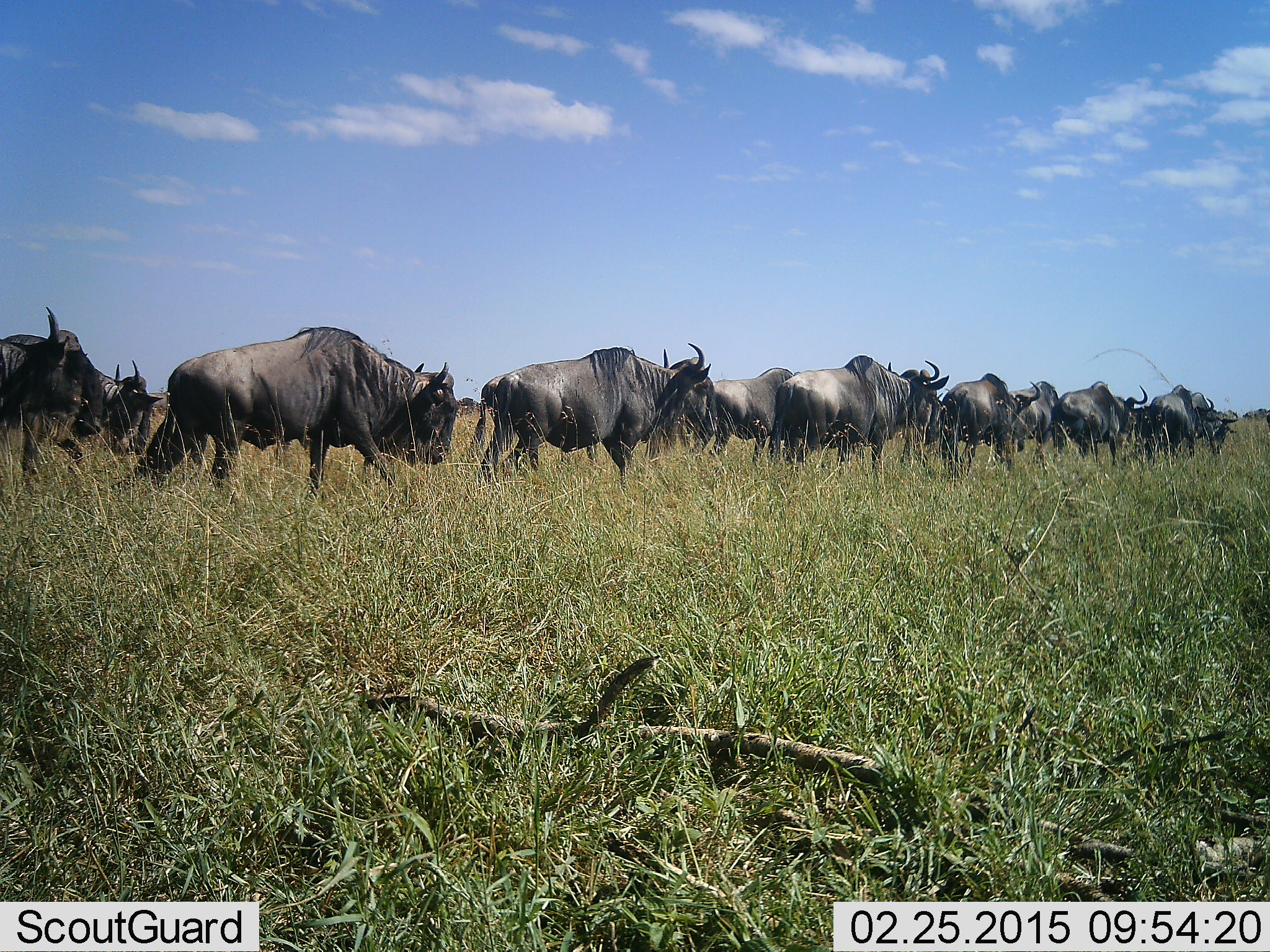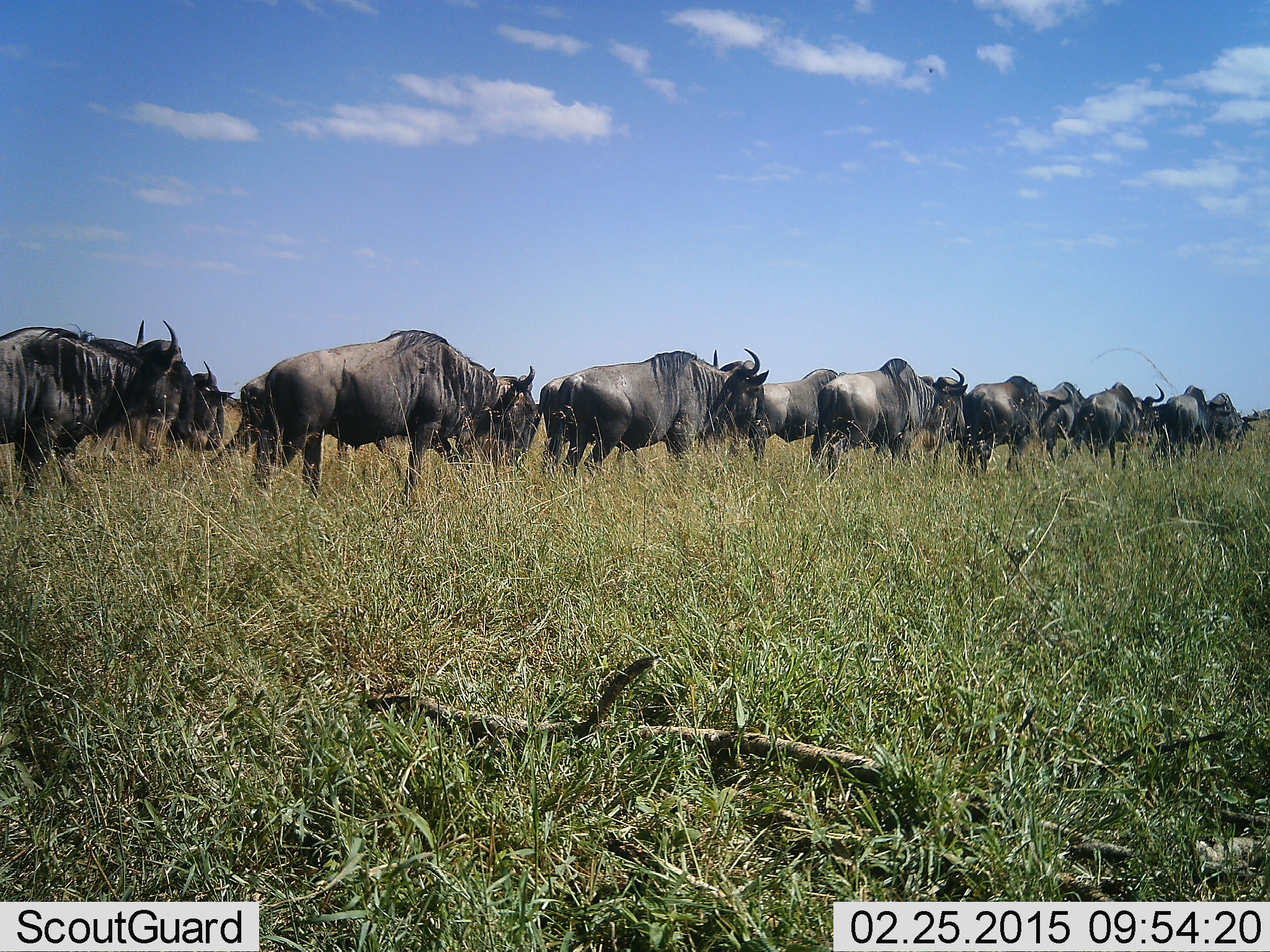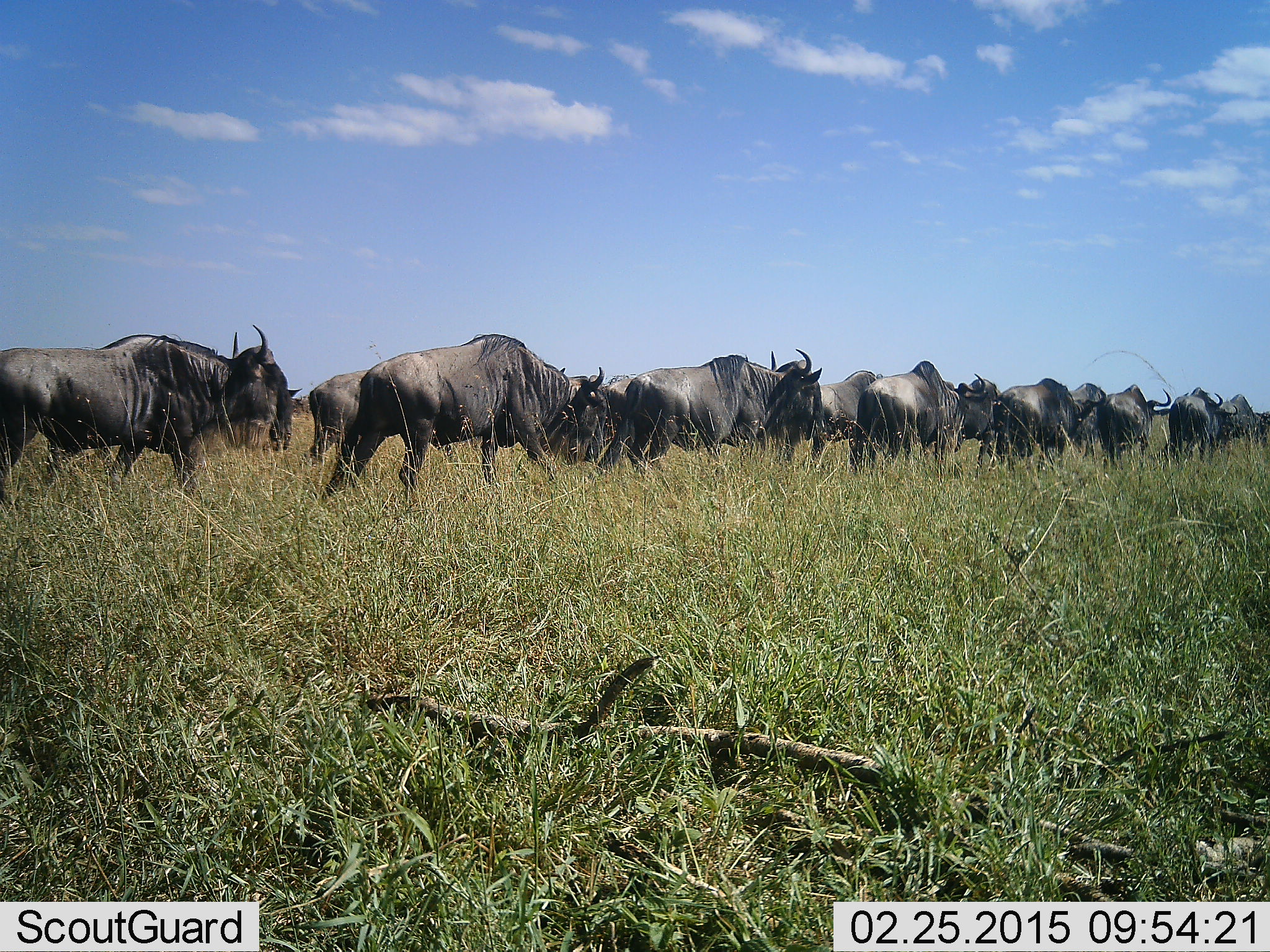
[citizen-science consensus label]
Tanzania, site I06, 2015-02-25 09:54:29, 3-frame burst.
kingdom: Animalia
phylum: Chordata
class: Mammalia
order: Artiodactyla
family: Bovidae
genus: Connochaetes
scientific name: Connochaetes taurinus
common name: blue wildebeest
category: wildebeest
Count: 11-50.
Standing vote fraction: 0%.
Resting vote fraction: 0%.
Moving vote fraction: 100%.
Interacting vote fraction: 0%.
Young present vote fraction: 0%.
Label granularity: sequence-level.